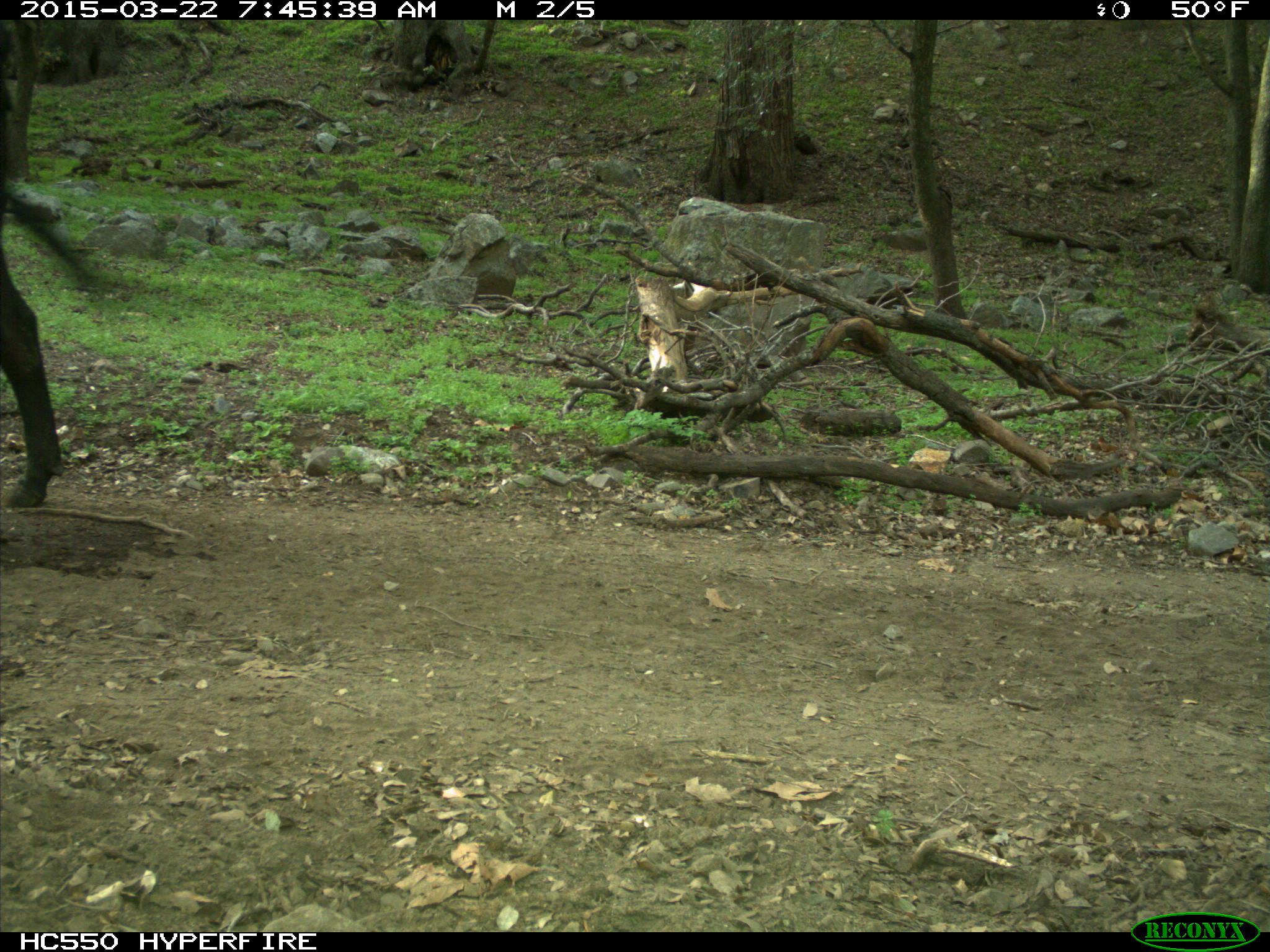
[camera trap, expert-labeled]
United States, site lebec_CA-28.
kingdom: Animalia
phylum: Chordata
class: Mammalia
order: Artiodactyla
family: Bovidae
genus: Bos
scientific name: Bos taurus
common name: domestic cow